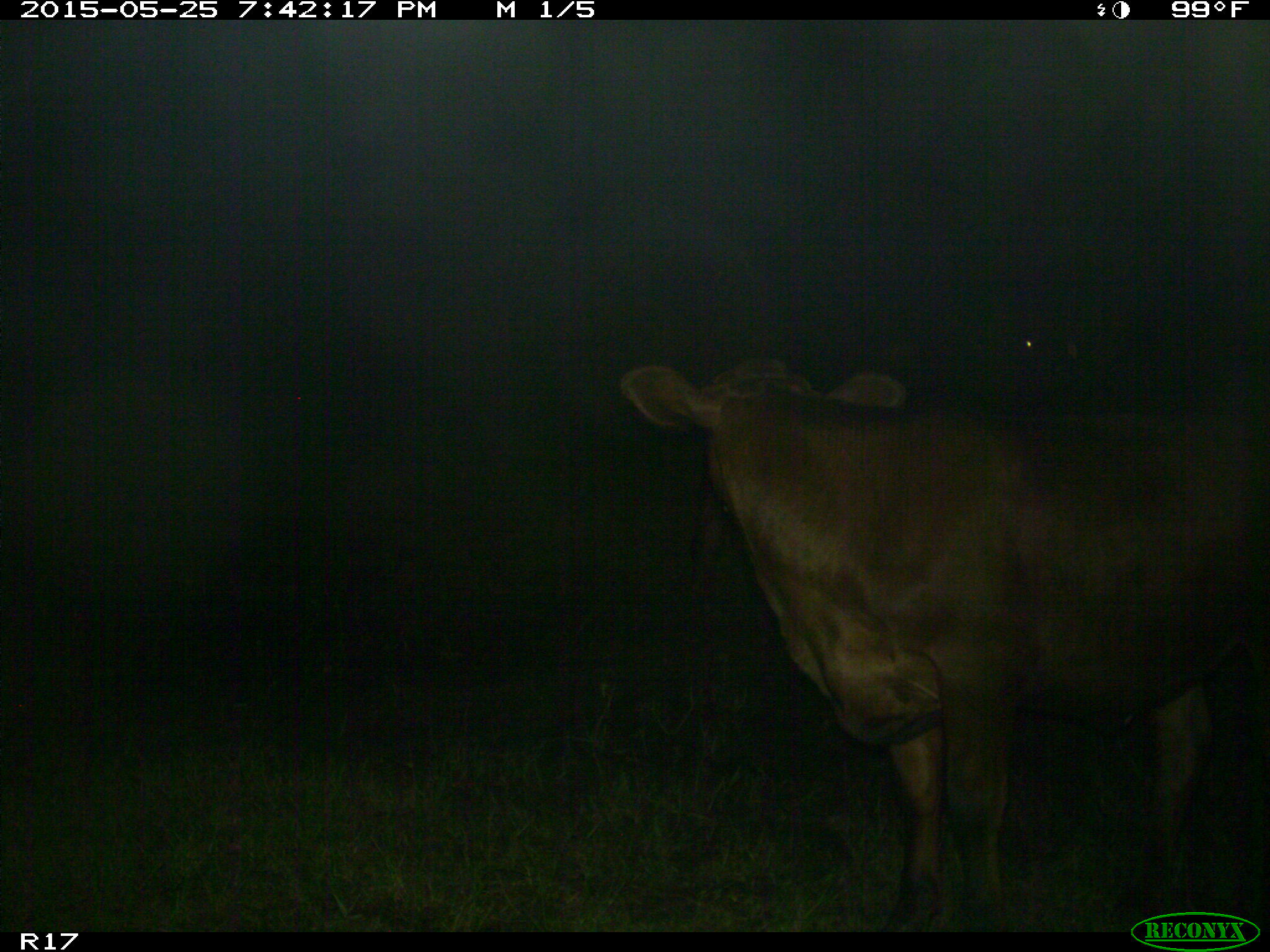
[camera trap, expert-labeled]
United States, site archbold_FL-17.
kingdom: Animalia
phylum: Chordata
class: Mammalia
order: Artiodactyla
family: Bovidae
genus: Bos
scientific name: Bos taurus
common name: domestic cow